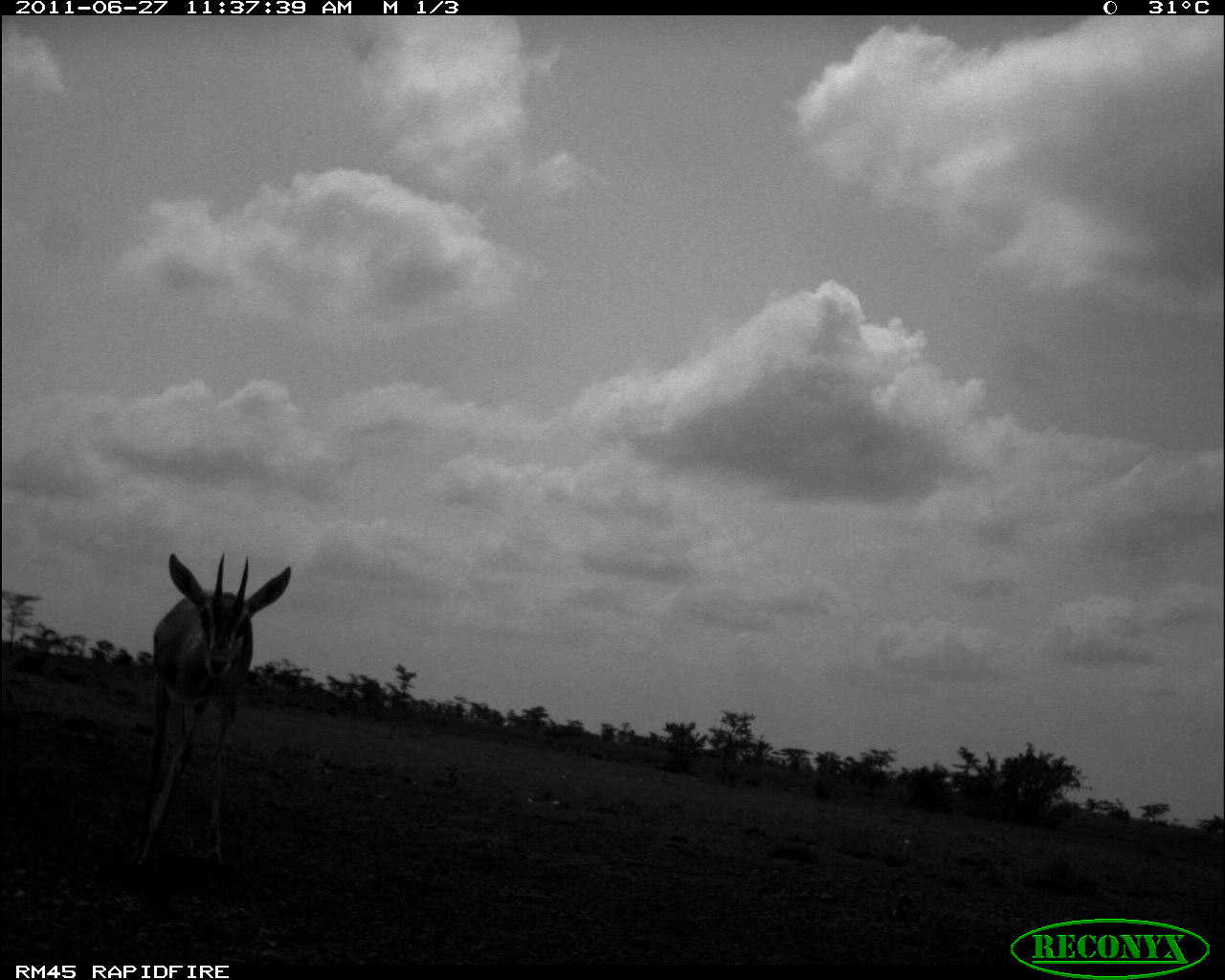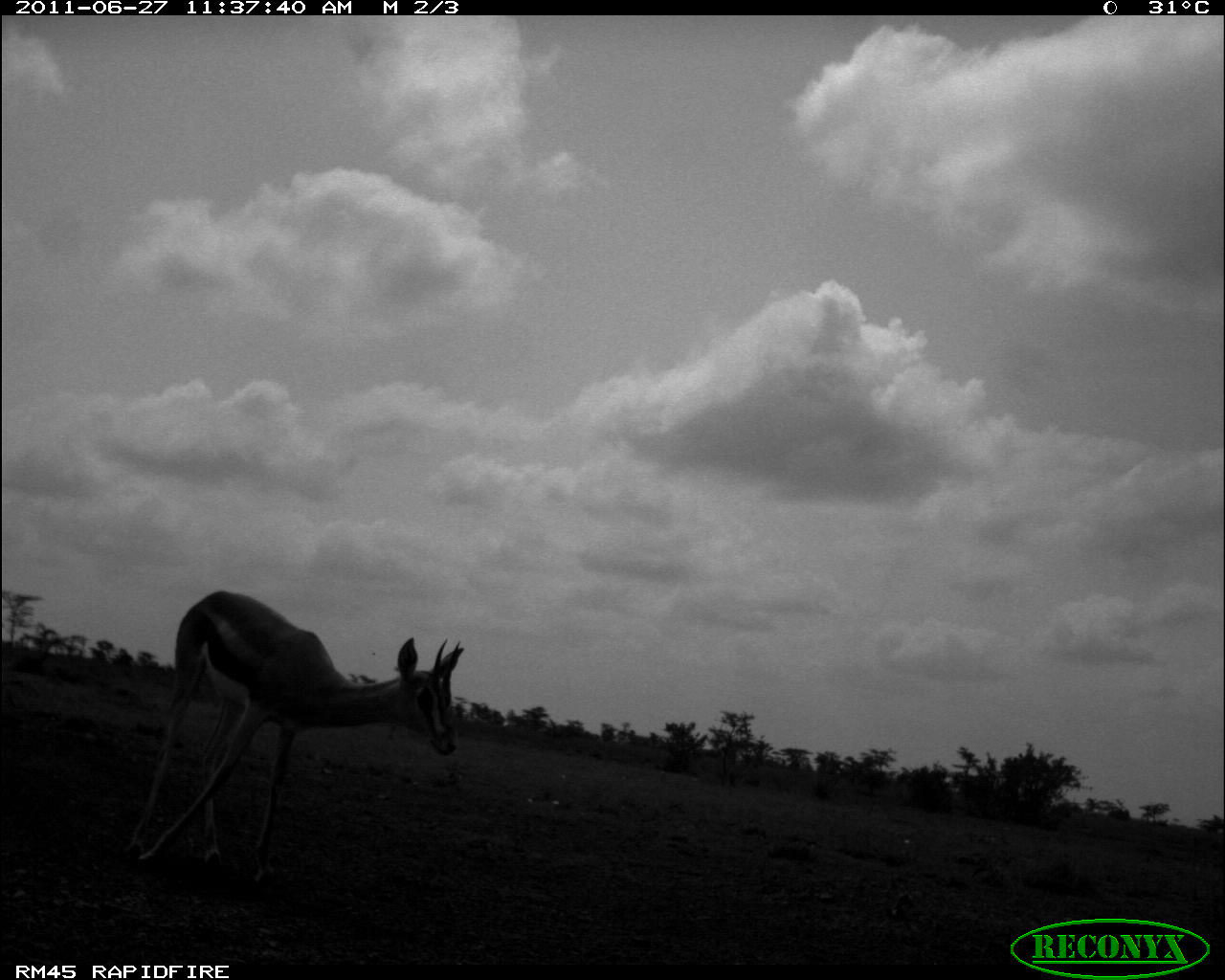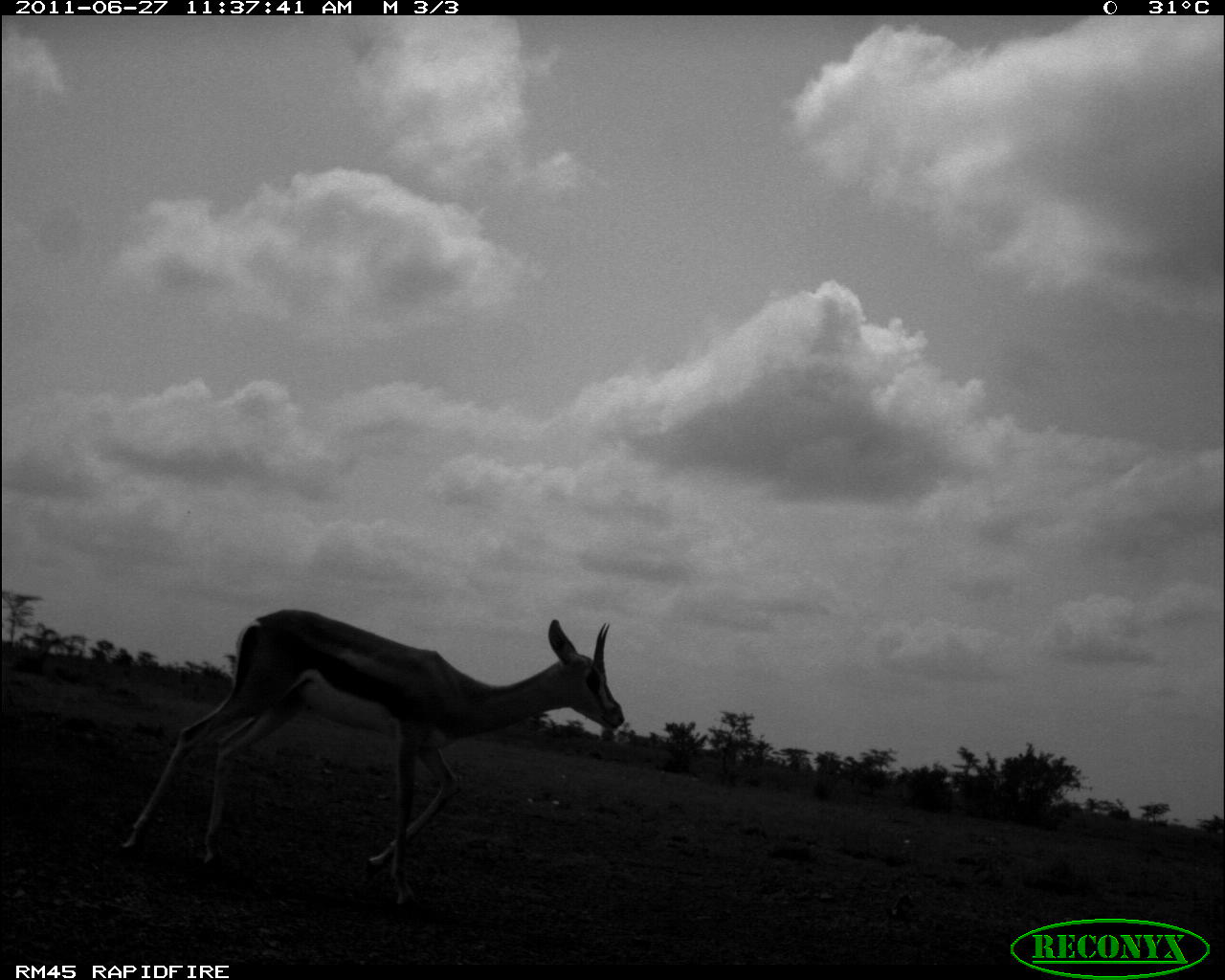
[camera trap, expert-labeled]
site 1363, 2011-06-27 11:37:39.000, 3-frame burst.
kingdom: Animalia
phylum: Chordata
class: Mammalia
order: Artiodactyla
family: Bovidae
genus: Nanger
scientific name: Nanger granti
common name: grant's gazelle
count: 1